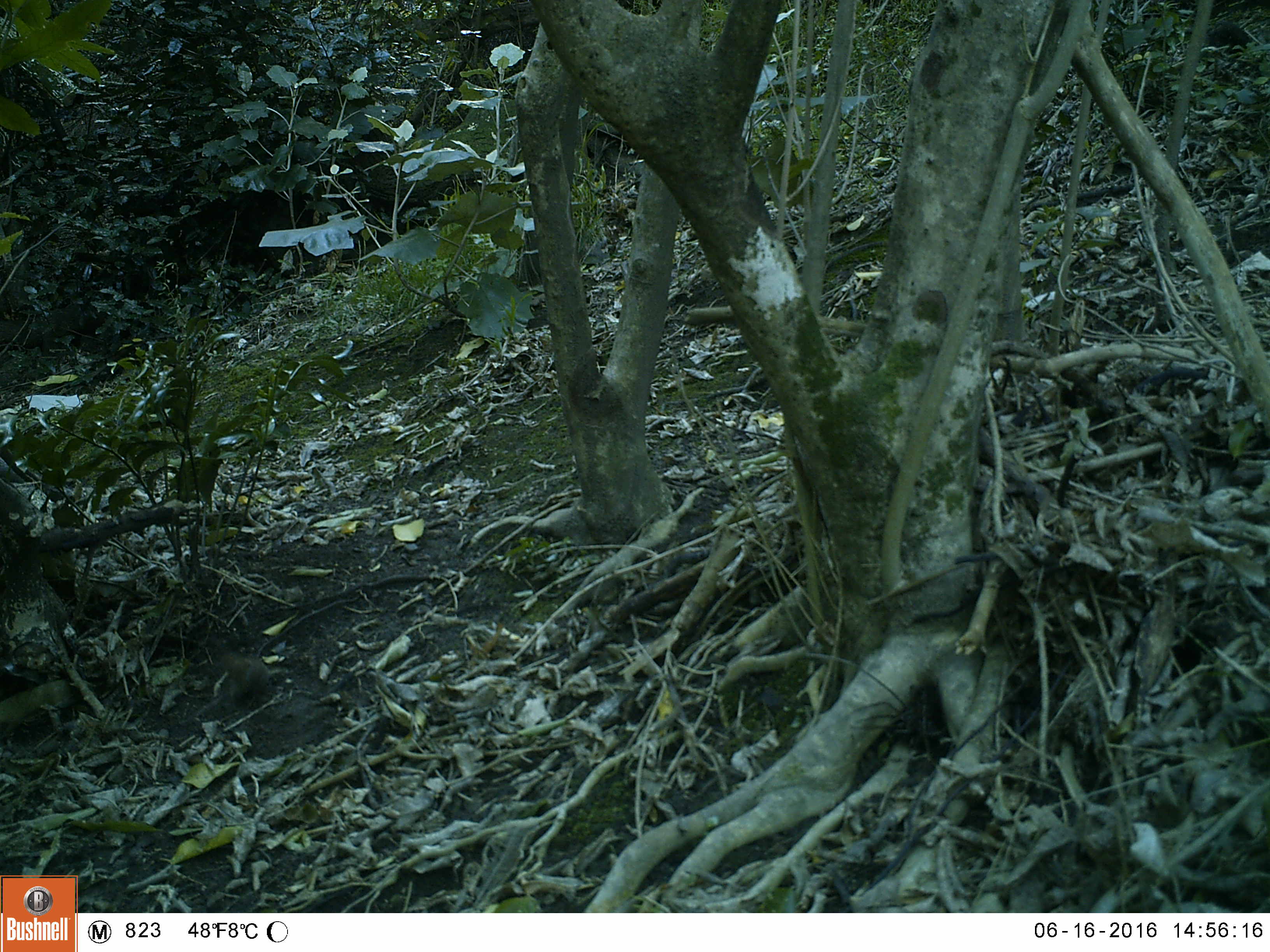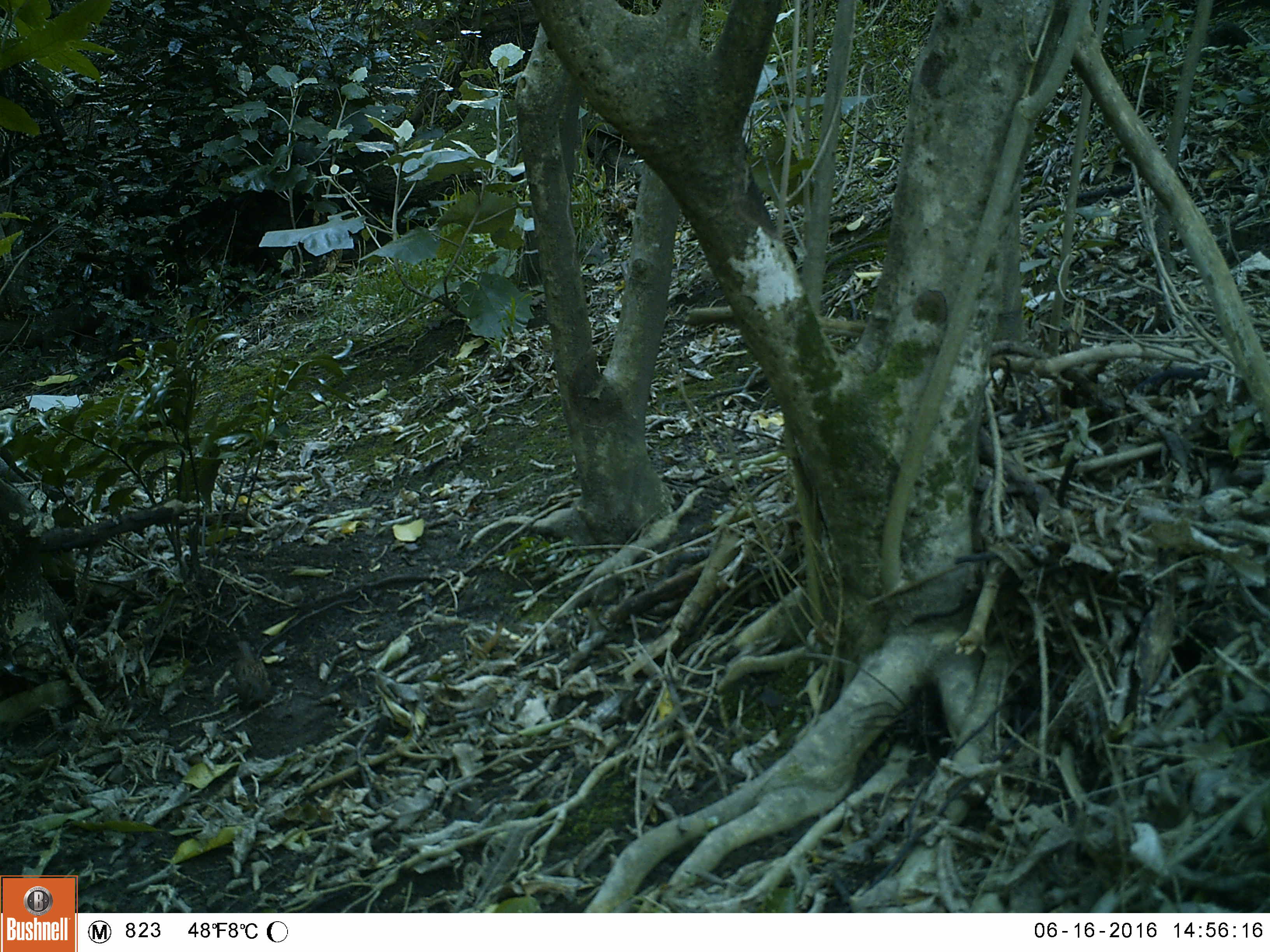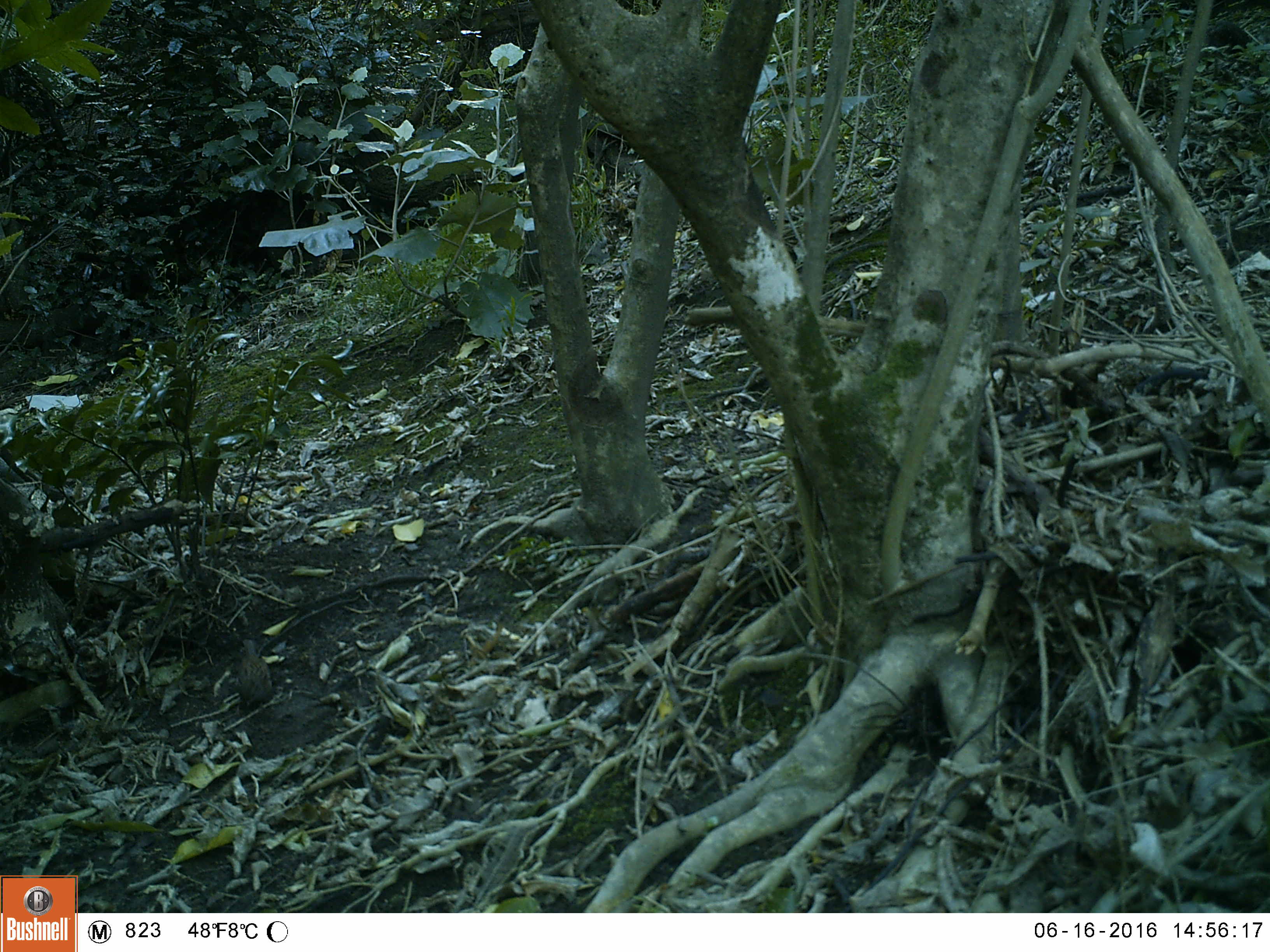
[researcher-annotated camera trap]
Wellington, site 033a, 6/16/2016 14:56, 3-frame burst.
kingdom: Animalia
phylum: Chordata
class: Aves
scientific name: Aves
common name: bird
Bird (Aves).